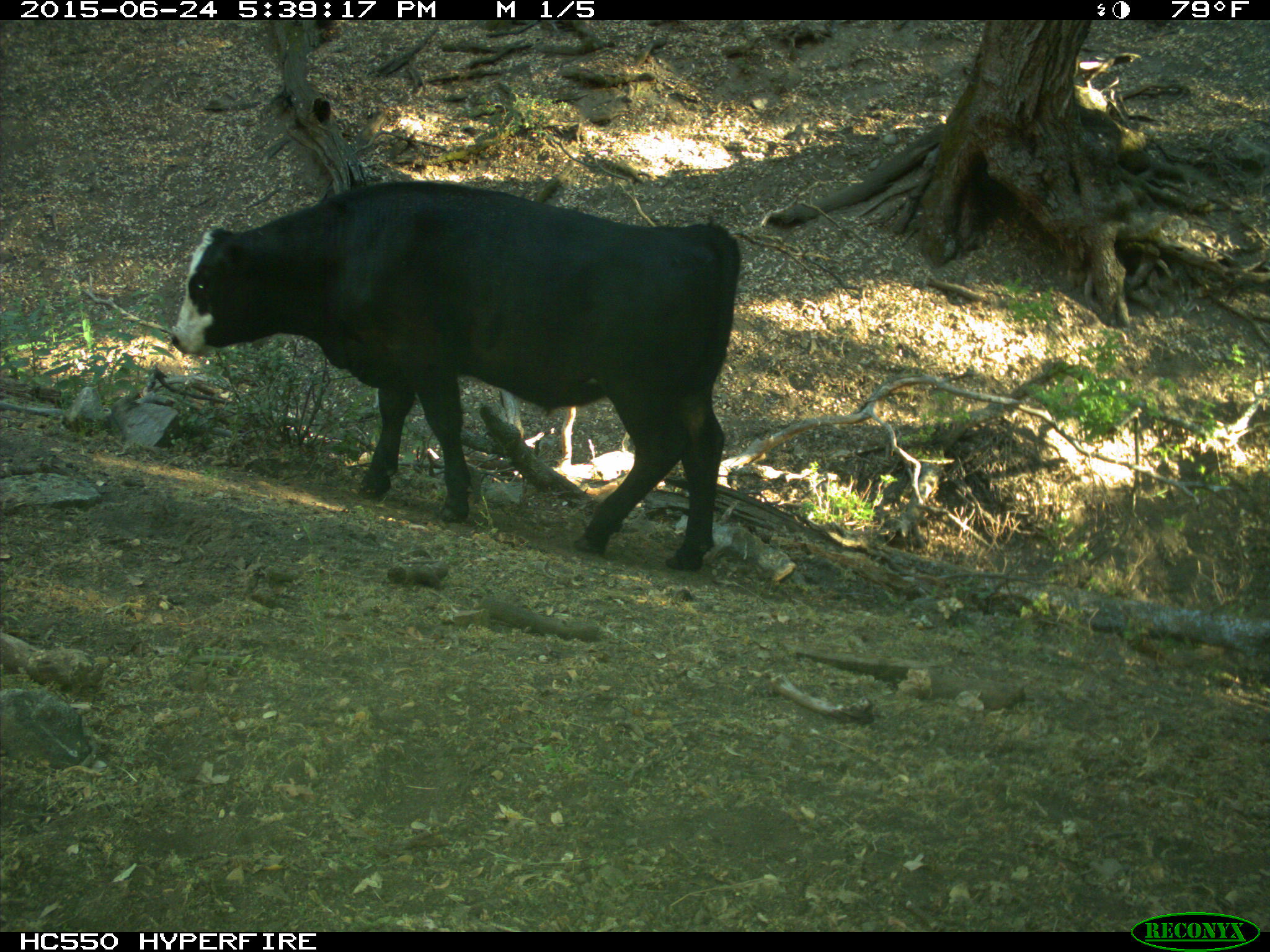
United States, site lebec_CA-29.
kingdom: Animalia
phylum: Chordata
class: Mammalia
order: Artiodactyla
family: Bovidae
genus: Bos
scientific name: Bos taurus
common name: domestic cow